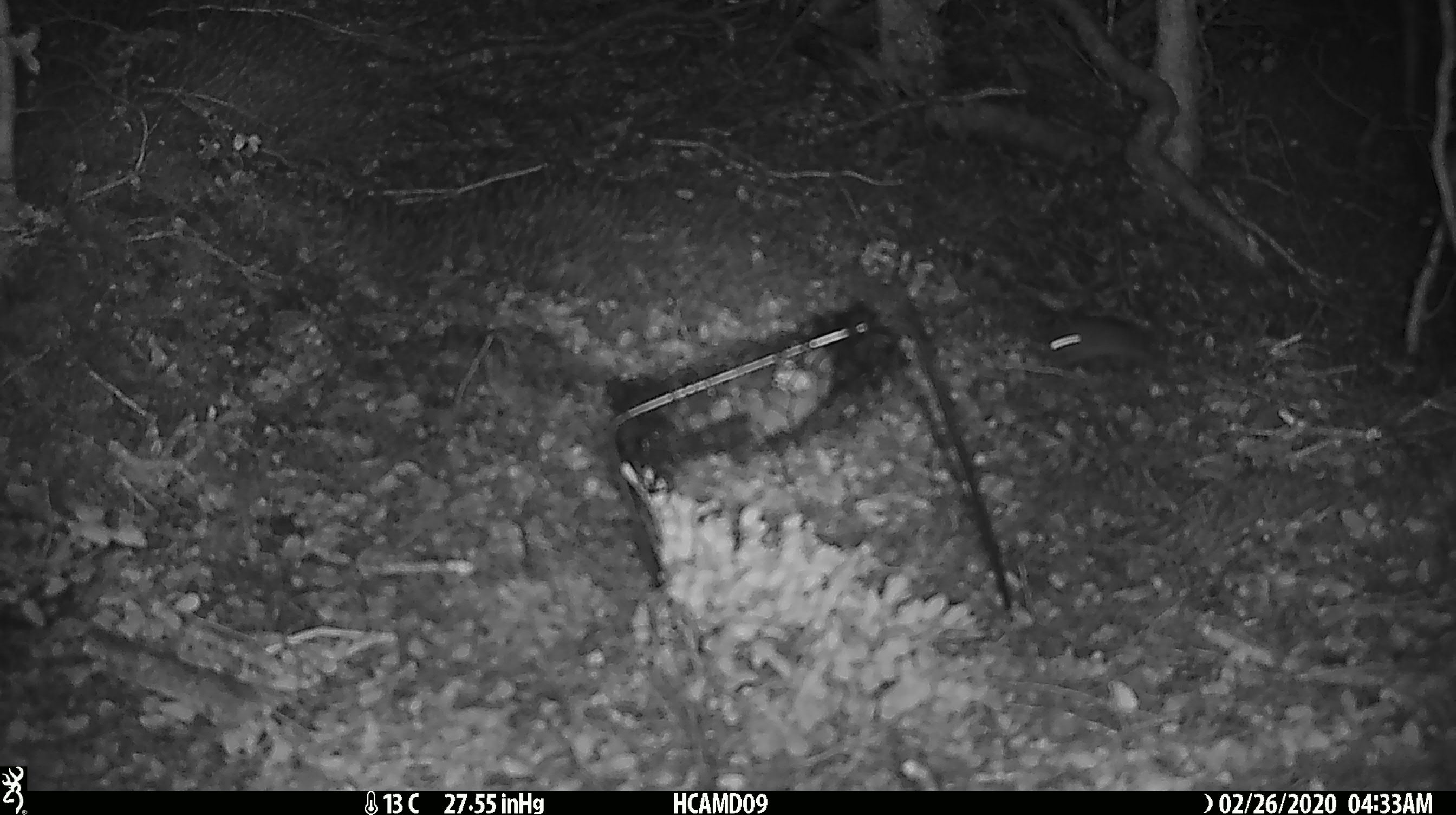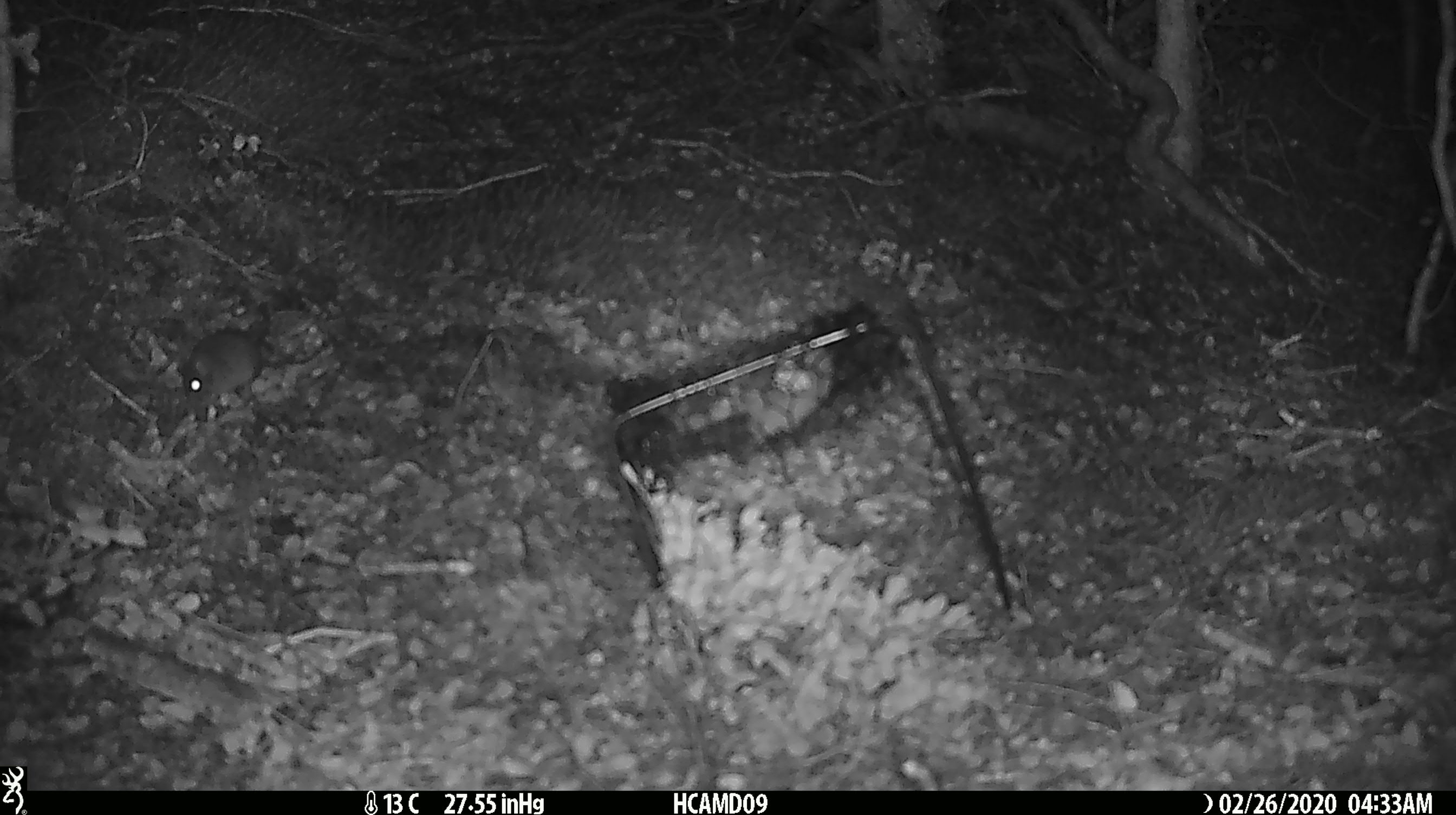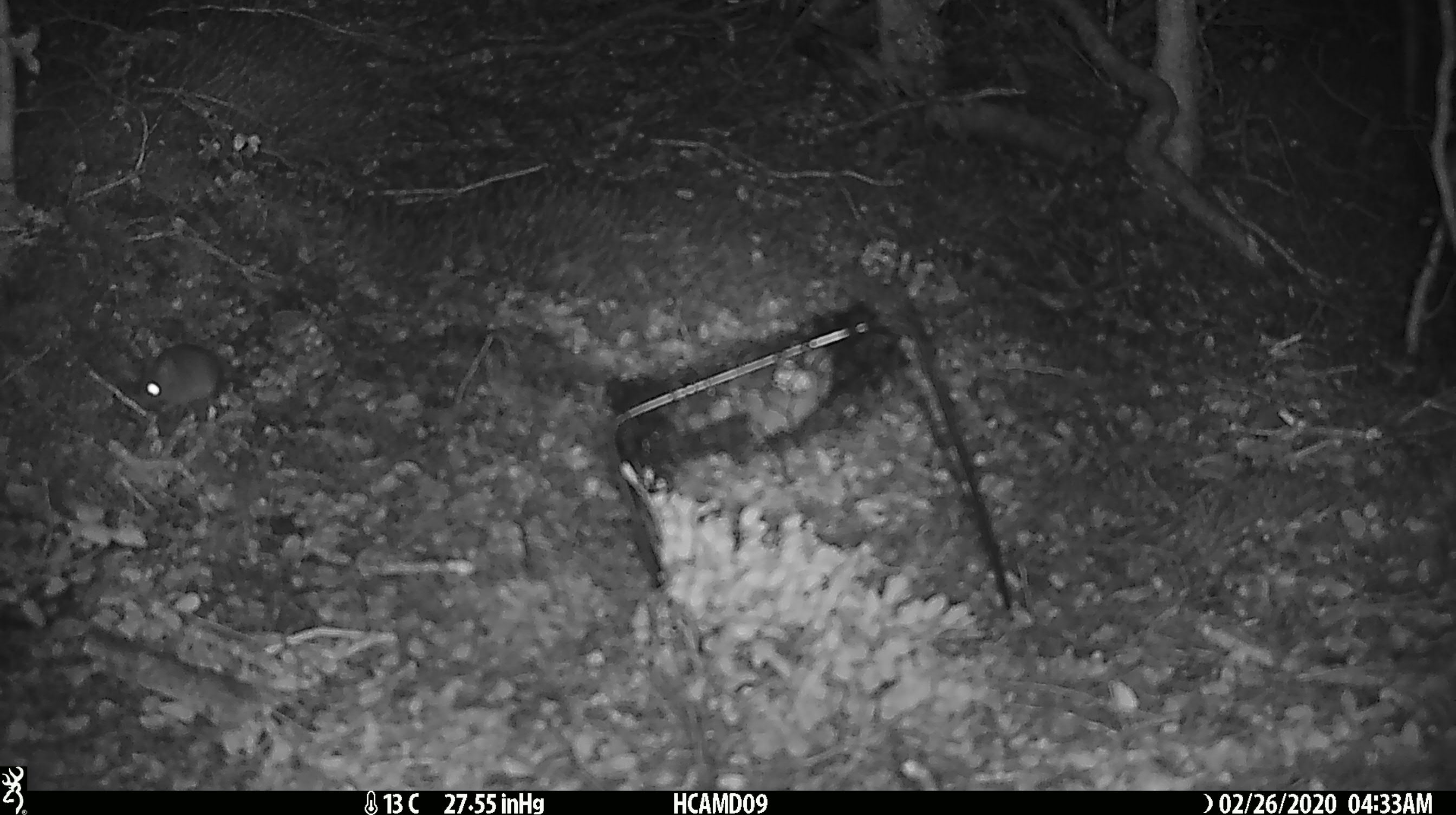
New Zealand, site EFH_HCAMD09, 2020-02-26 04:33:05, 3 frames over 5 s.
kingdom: Animalia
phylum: Chordata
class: Mammalia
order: Rodentia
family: Muridae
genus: Mus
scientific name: Mus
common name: mouse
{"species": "mouse (Mus)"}